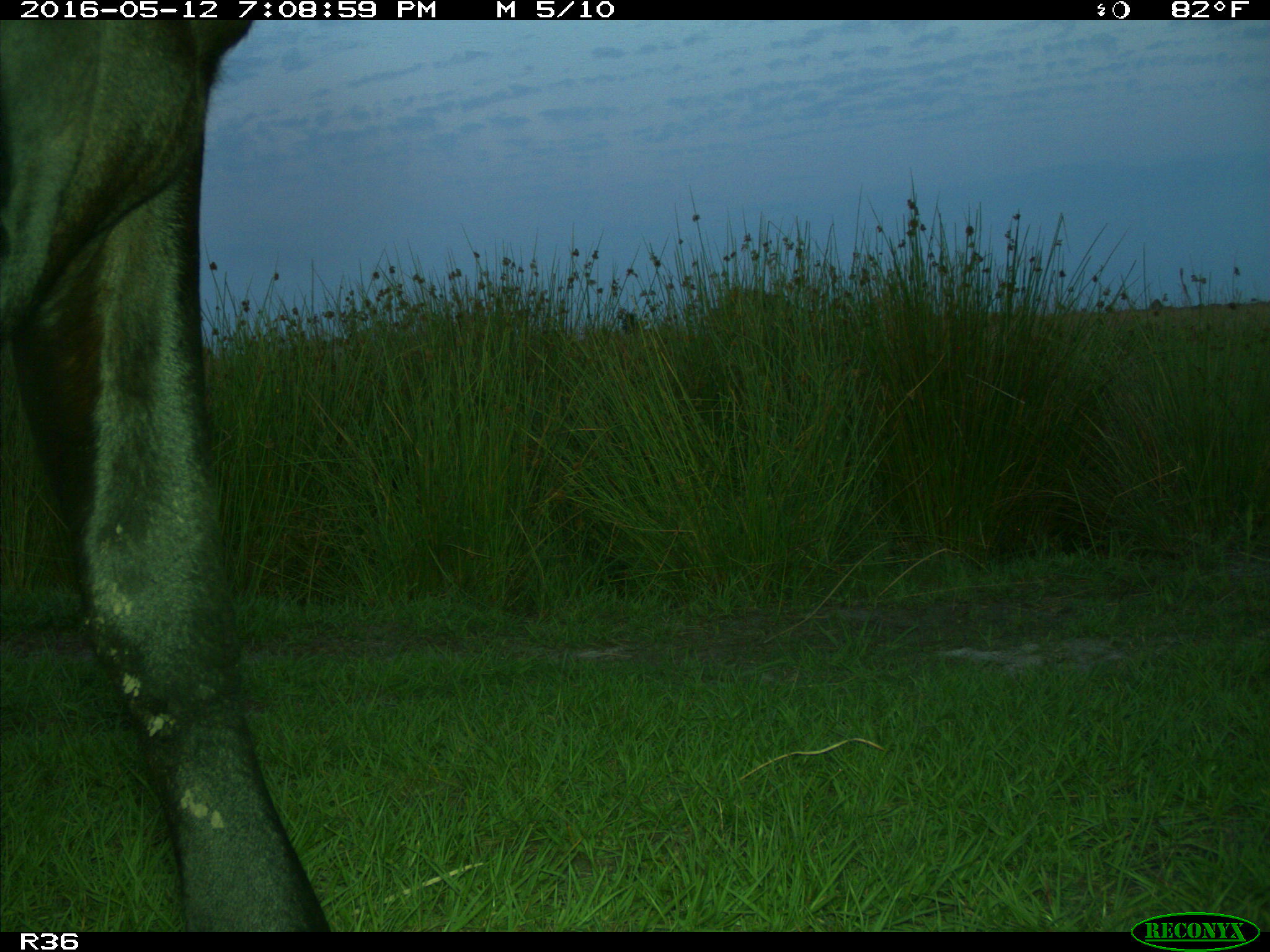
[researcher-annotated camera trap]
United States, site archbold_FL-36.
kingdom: Animalia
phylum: Chordata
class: Mammalia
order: Artiodactyla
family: Bovidae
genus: Bos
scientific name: Bos taurus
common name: domestic cow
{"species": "Bos taurus (domestic cow)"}